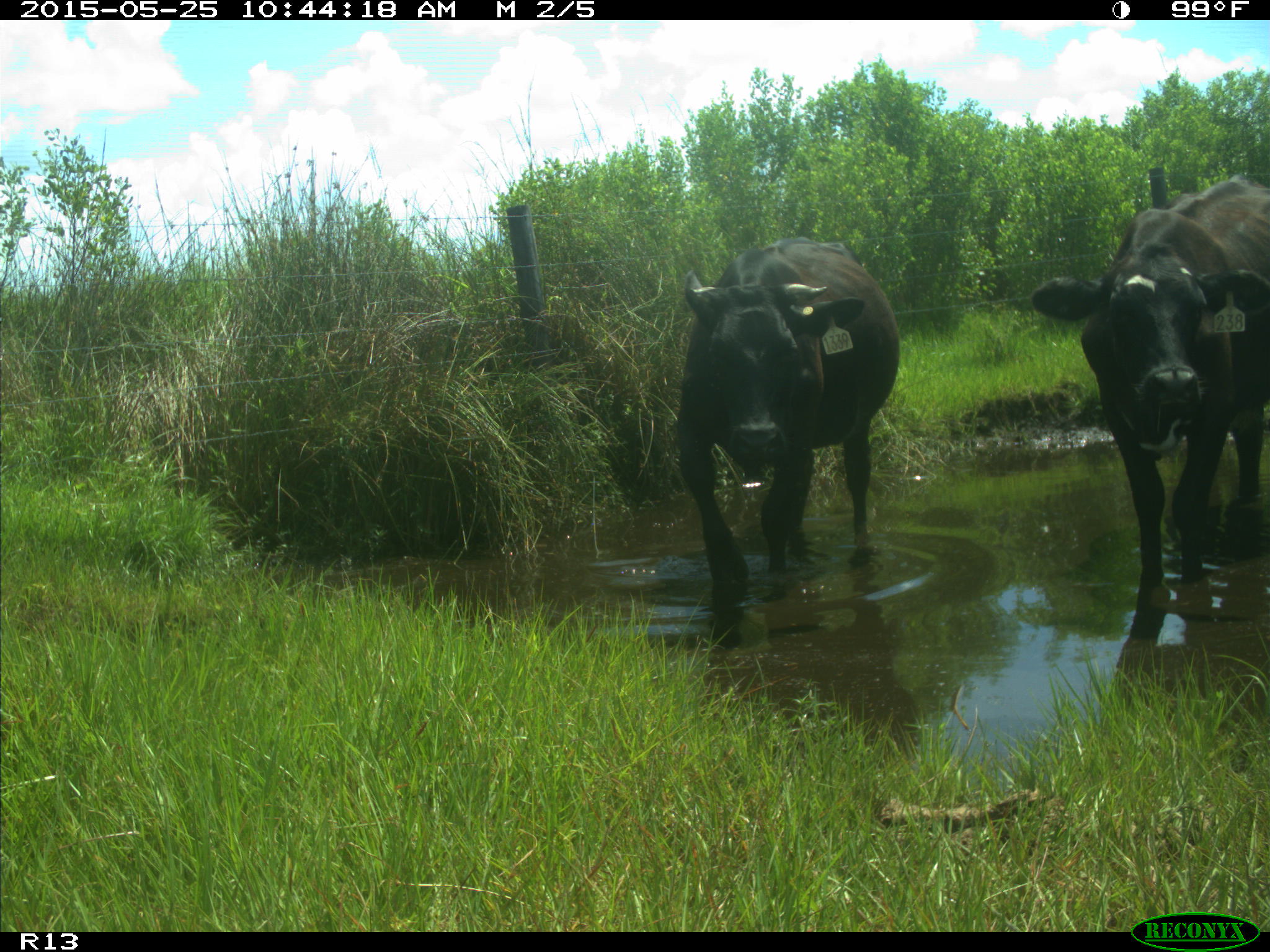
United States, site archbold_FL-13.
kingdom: Animalia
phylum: Chordata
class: Mammalia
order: Artiodactyla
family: Bovidae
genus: Bos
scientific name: Bos taurus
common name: domestic cow